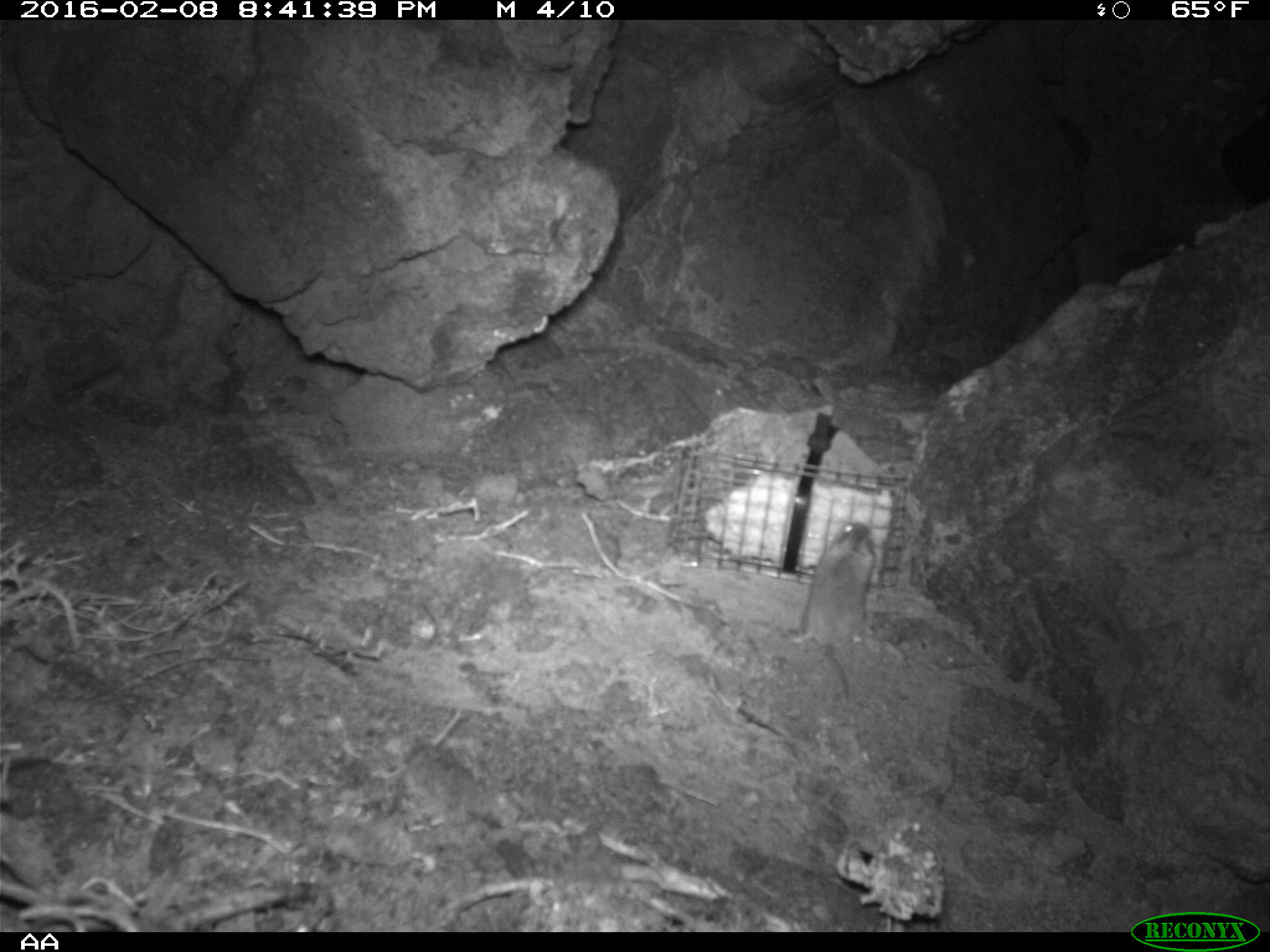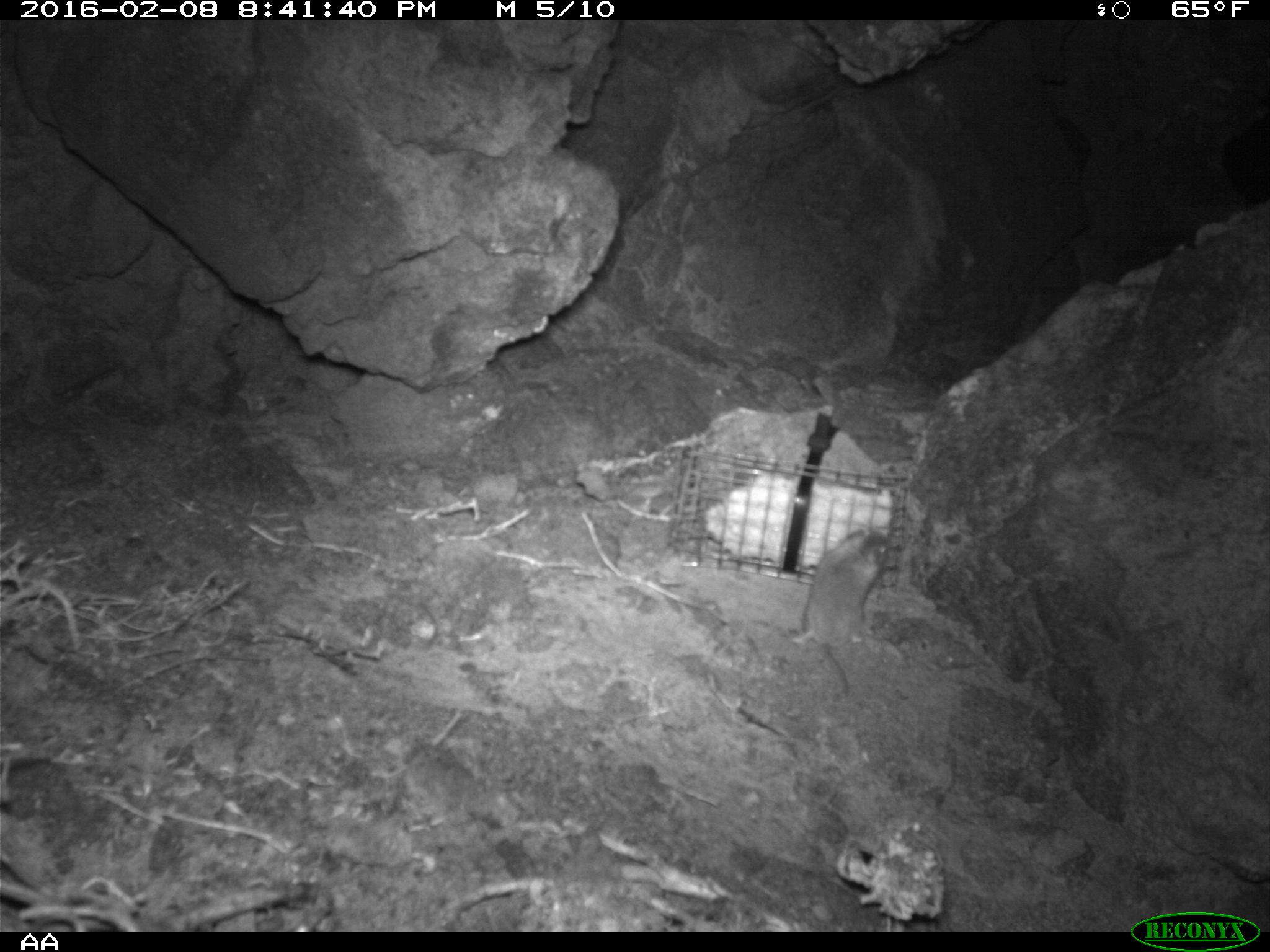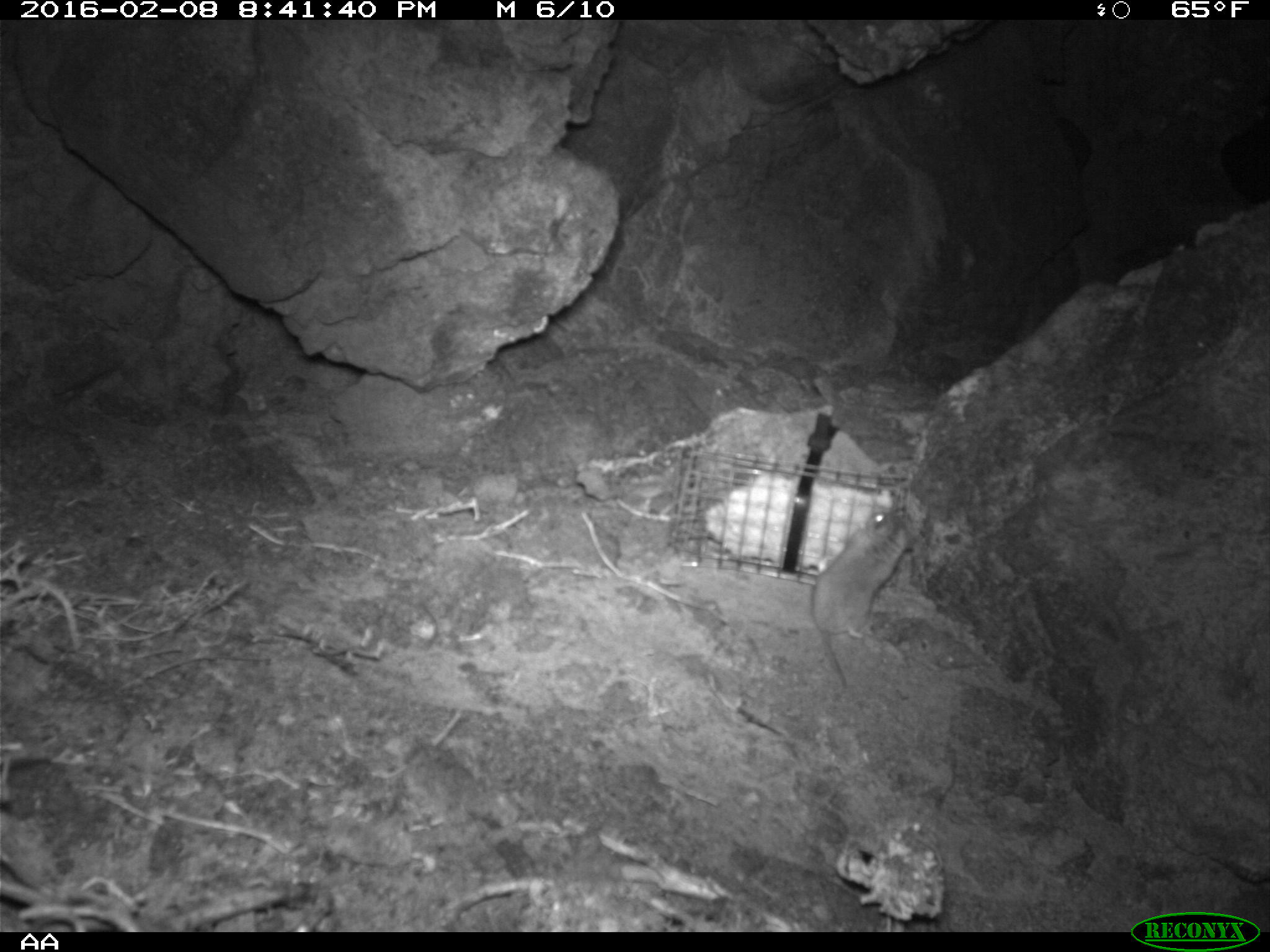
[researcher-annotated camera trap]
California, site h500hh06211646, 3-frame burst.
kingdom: Animalia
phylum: Chordata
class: Mammalia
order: Rodentia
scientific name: Rodentia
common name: rodent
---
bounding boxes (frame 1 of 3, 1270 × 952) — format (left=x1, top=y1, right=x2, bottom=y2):
rodent: (left=788, top=519, right=881, bottom=709)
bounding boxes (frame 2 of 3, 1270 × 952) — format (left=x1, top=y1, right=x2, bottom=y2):
rodent: (left=790, top=530, right=889, bottom=703)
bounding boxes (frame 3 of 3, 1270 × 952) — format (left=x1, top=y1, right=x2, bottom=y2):
rodent: (left=811, top=504, right=919, bottom=686)